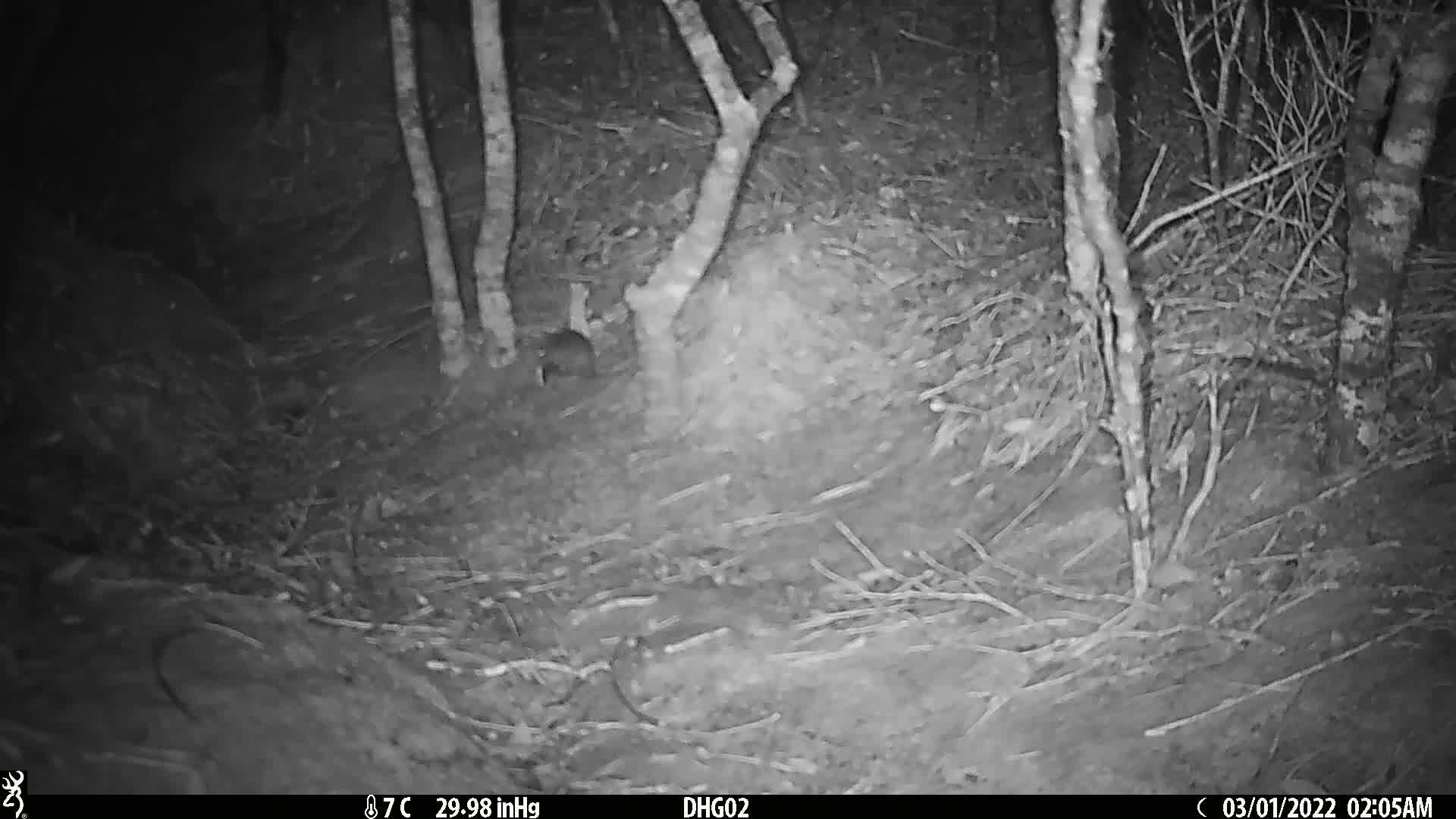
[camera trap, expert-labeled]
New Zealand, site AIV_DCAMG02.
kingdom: Animalia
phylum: Chordata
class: Mammalia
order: Rodentia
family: Muridae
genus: Mus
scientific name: Mus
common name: mouse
Mouse (Mus).